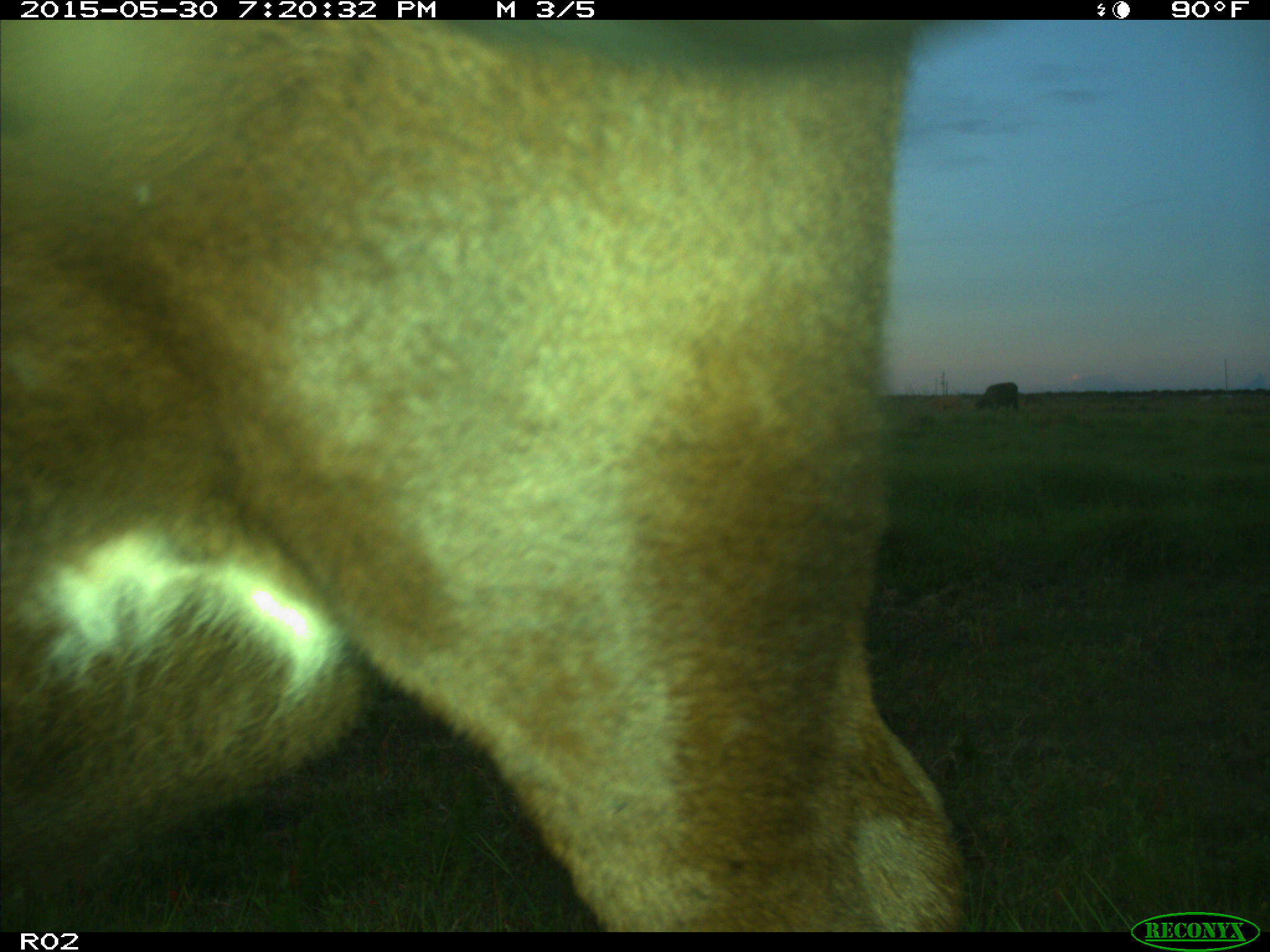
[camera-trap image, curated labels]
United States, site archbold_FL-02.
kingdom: Animalia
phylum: Chordata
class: Mammalia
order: Artiodactyla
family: Bovidae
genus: Bos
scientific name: Bos taurus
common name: domestic cow